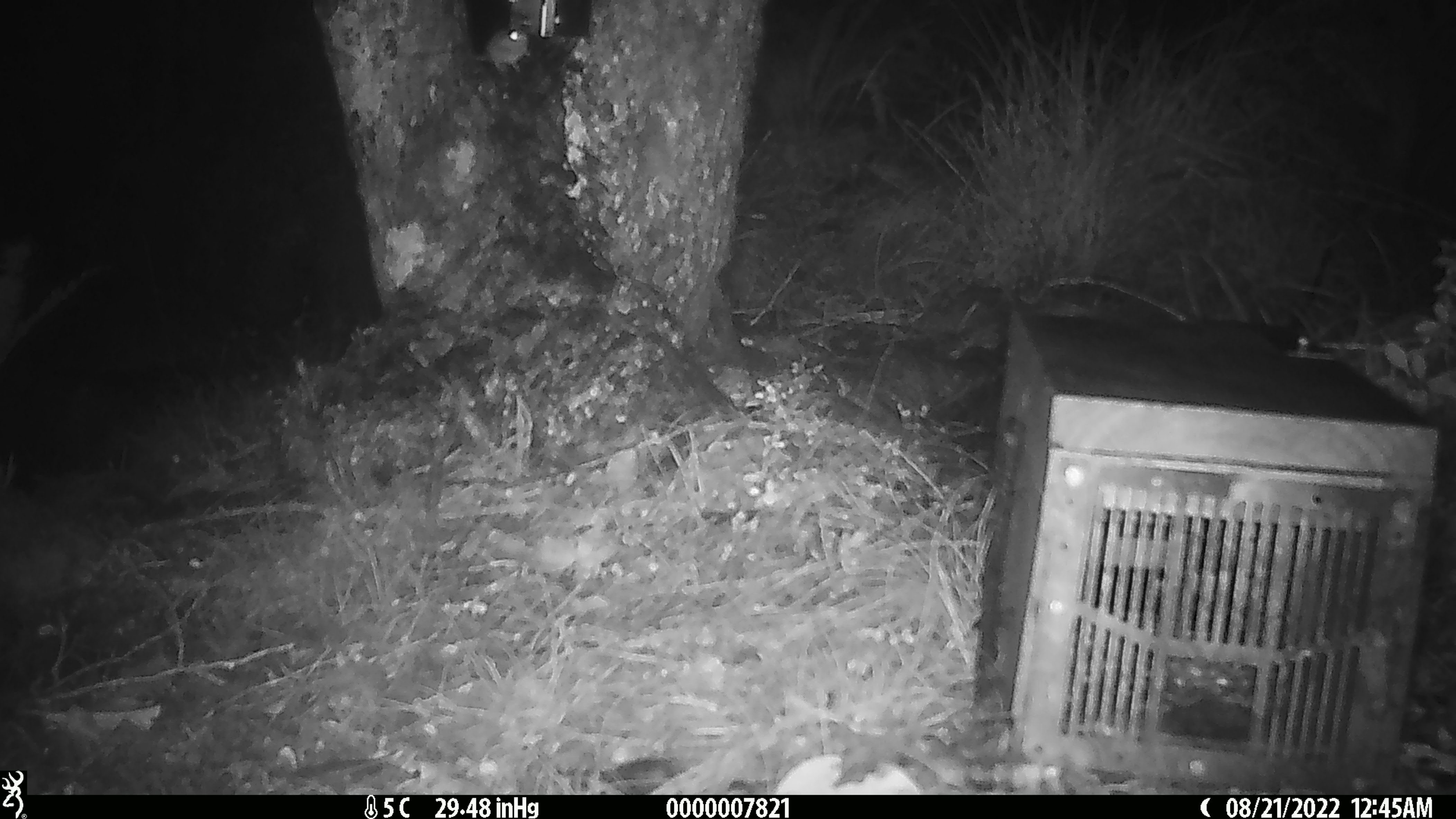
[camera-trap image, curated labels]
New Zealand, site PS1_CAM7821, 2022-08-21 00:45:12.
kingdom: Animalia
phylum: Chordata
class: Mammalia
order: Rodentia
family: Muridae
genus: Mus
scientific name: Mus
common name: mouse